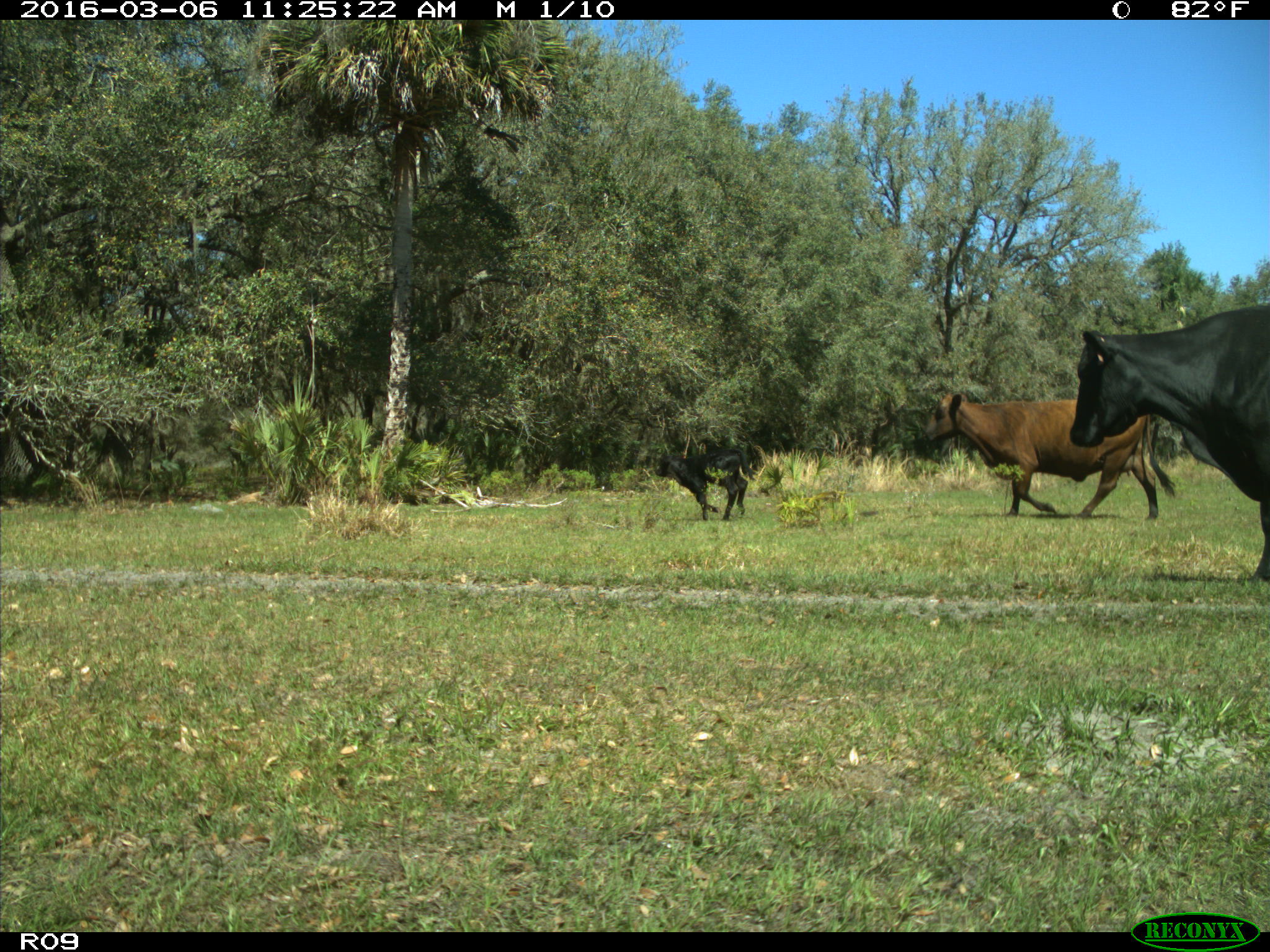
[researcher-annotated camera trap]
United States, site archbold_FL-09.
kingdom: Animalia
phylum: Chordata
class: Mammalia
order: Artiodactyla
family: Bovidae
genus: Bos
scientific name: Bos taurus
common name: domestic cow